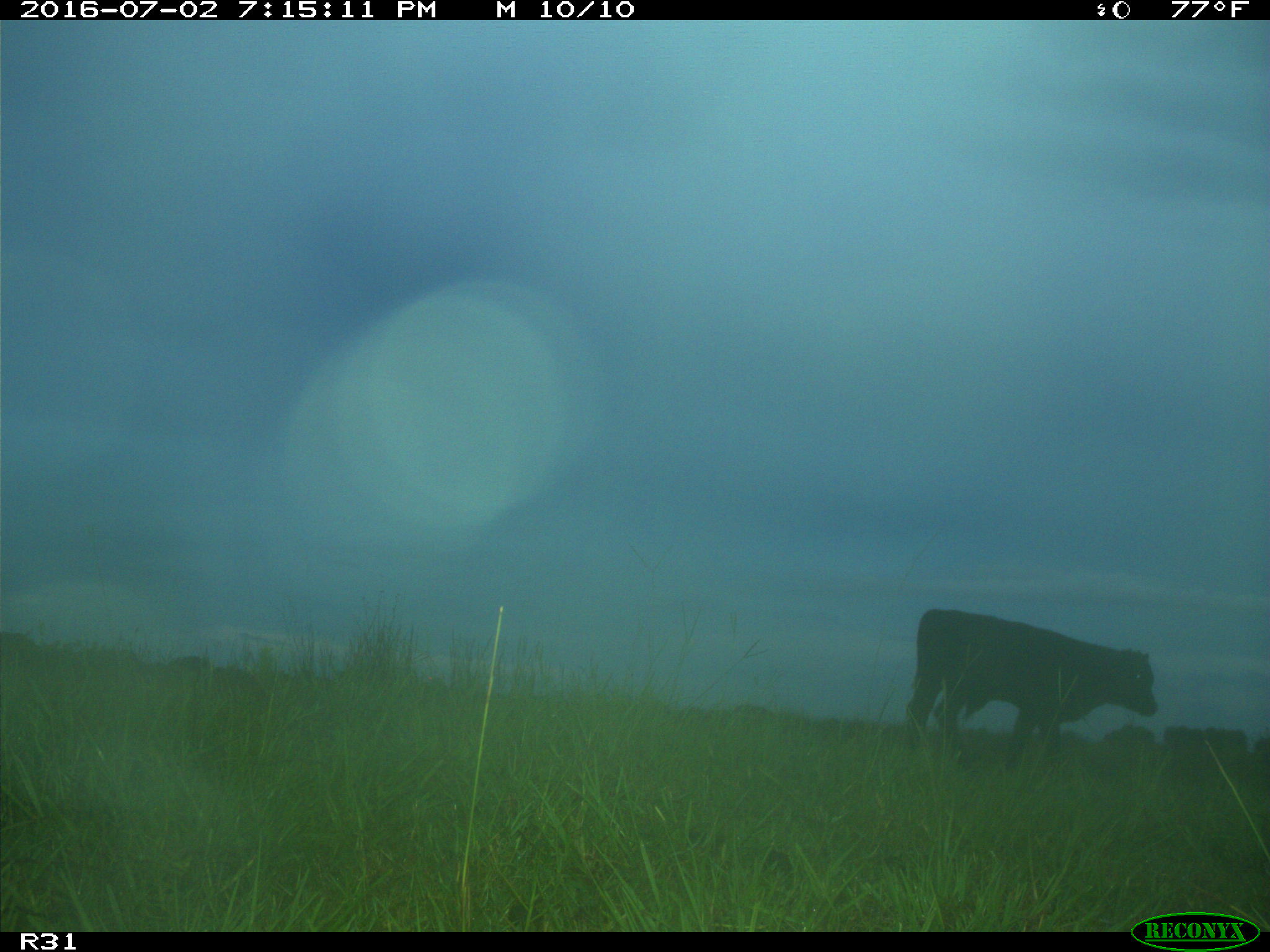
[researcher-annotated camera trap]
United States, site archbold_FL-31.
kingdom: Animalia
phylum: Chordata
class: Mammalia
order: Artiodactyla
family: Bovidae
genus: Bos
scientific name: Bos taurus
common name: domestic cow